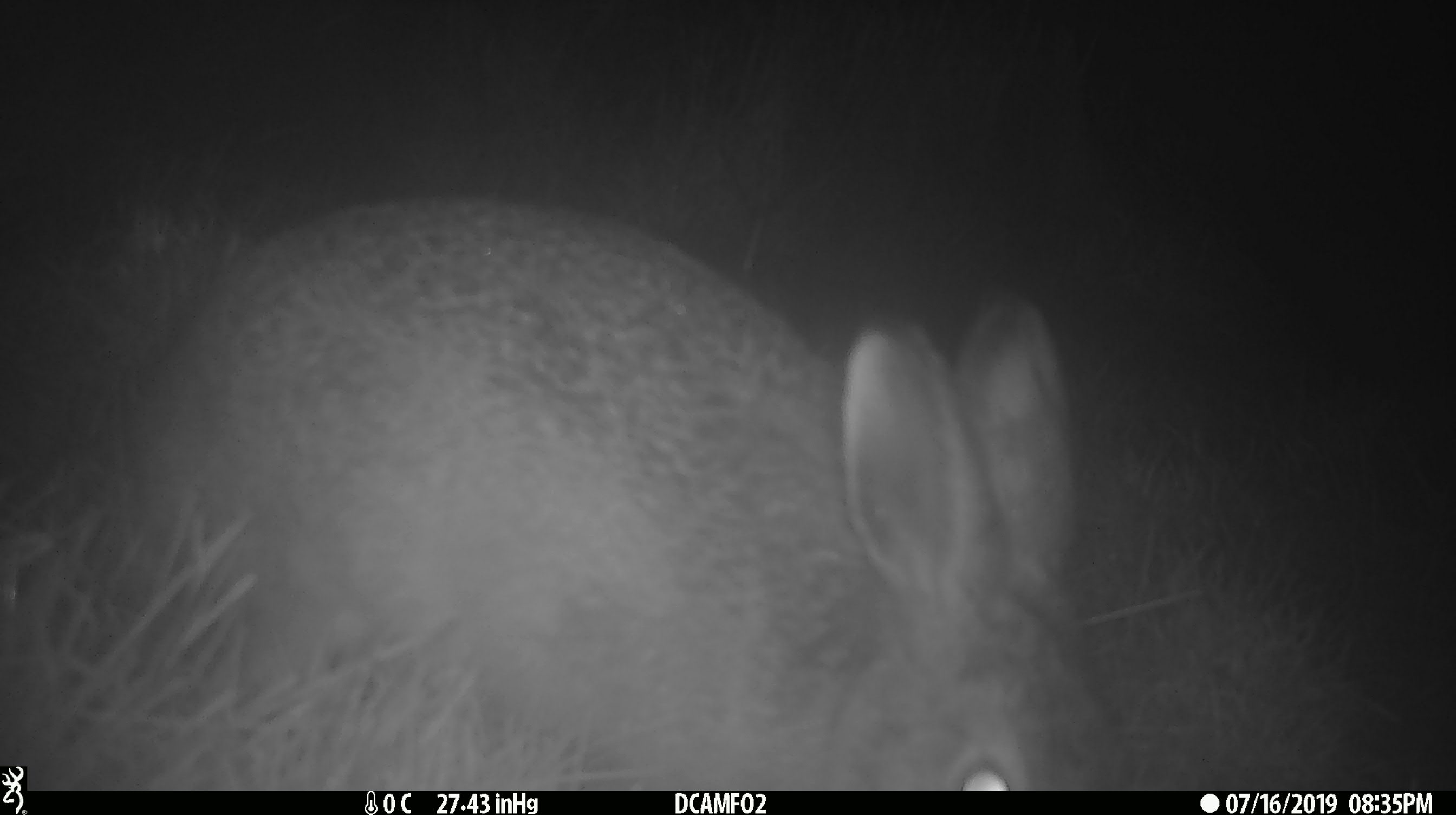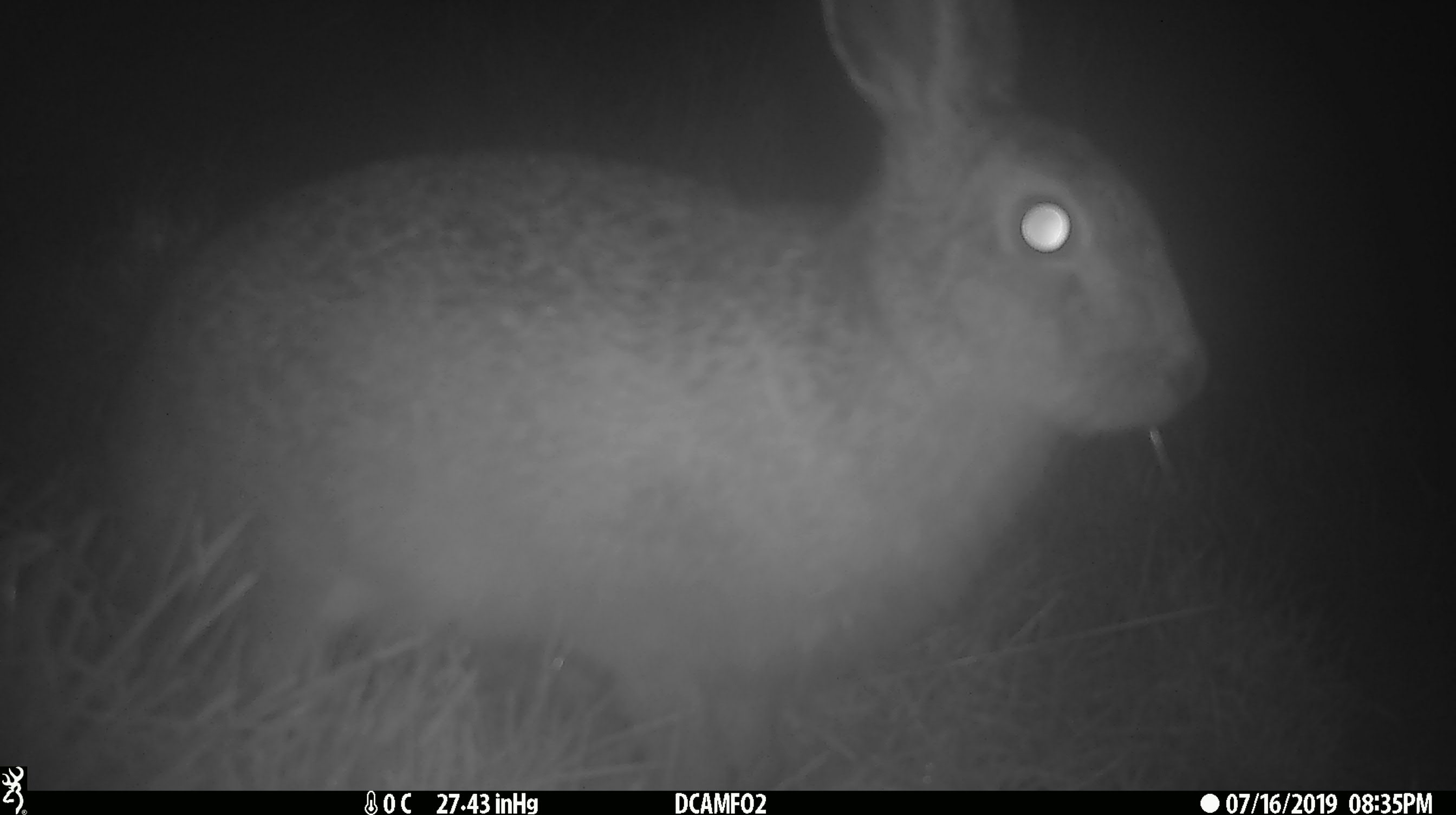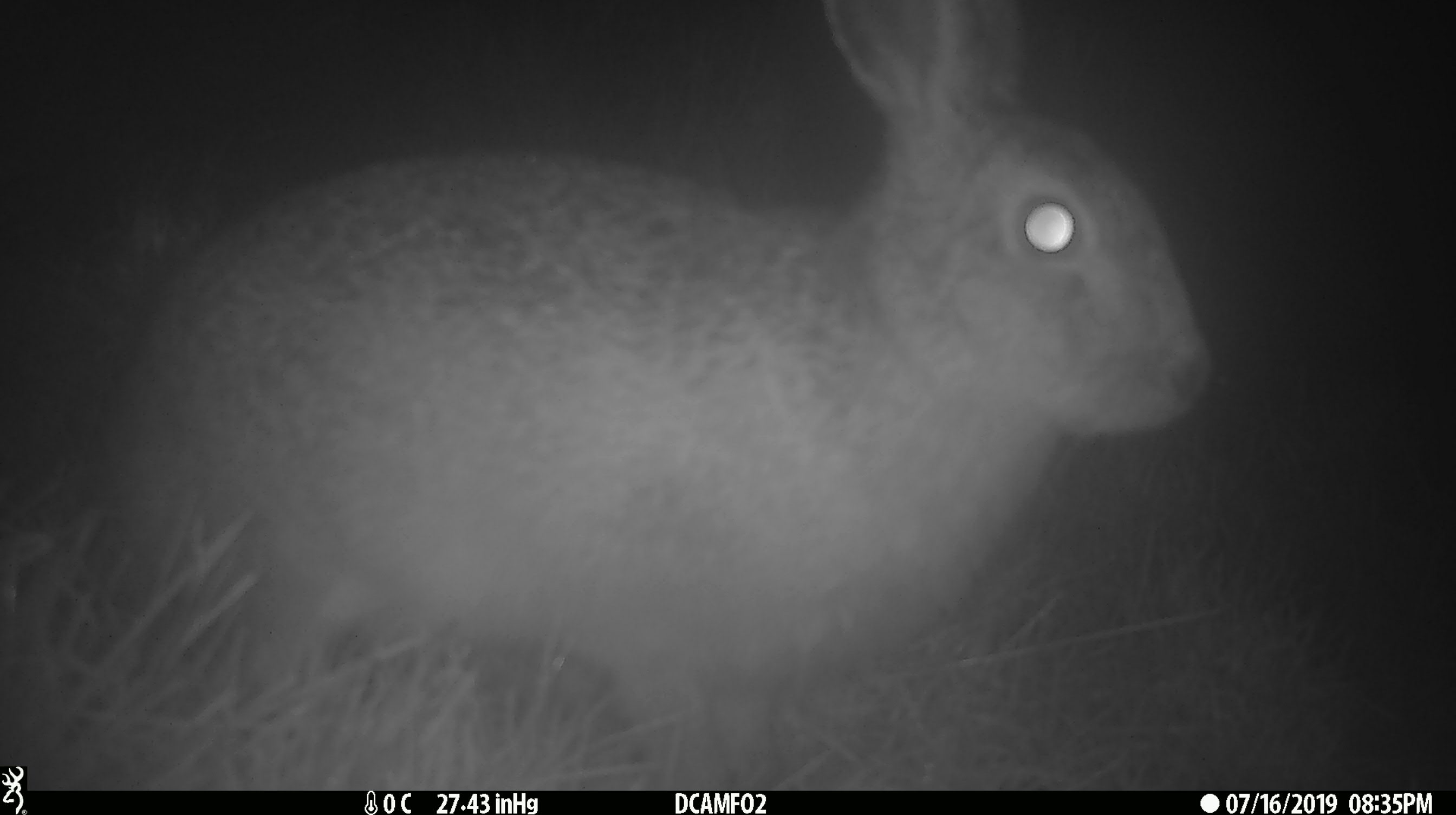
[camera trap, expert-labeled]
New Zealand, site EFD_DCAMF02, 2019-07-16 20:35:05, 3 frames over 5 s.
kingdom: Animalia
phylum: Chordata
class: Mammalia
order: Lagomorpha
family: Leporidae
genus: Lepus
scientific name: Lepus europaeus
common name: brown hare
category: hare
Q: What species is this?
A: Hare (brown hare) (Lepus europaeus).